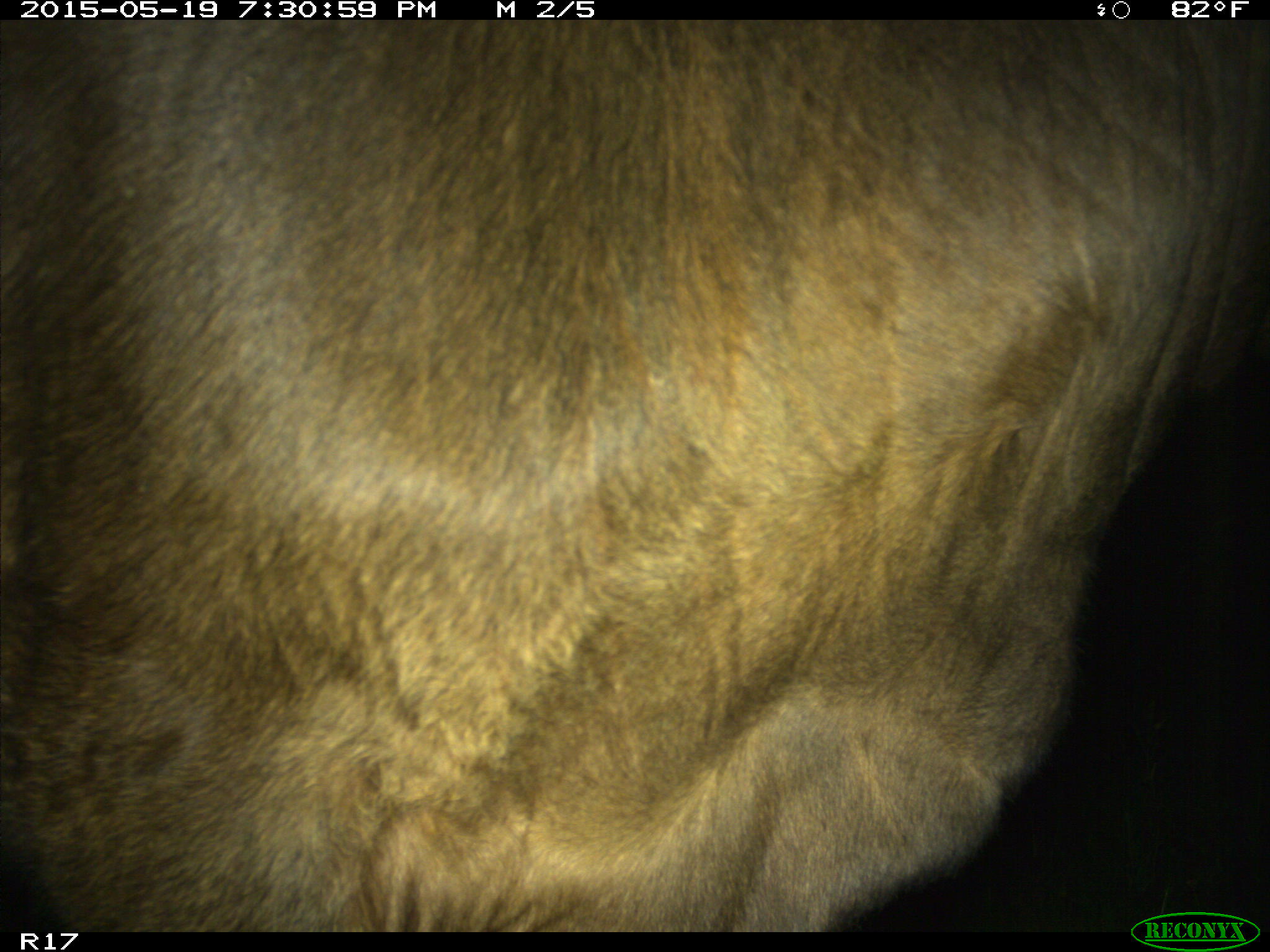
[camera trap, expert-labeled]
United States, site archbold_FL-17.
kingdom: Animalia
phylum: Chordata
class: Mammalia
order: Artiodactyla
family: Bovidae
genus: Bos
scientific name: Bos taurus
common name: domestic cow